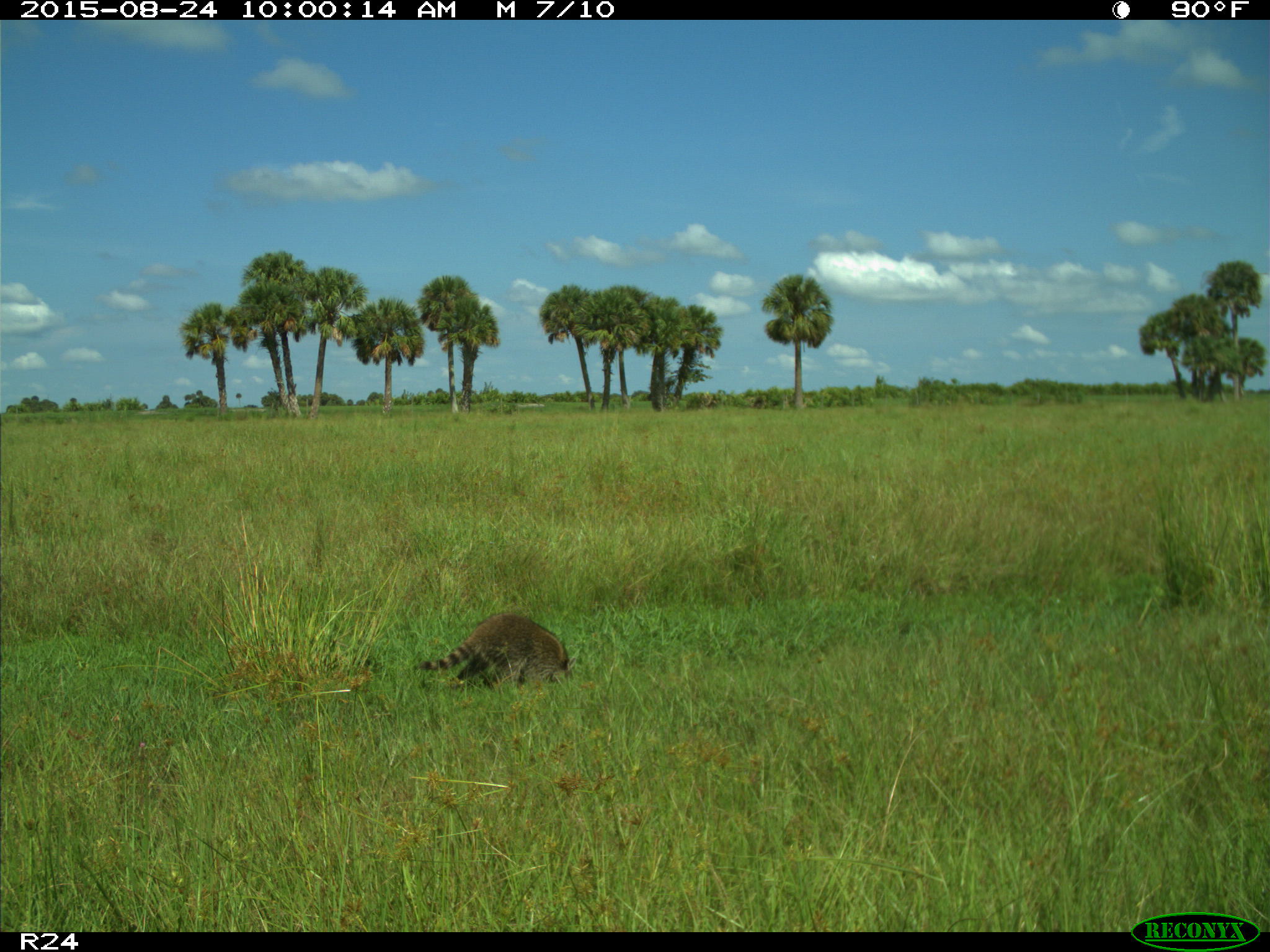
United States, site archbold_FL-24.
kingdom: Animalia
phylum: Chordata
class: Mammalia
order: Carnivora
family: Procyonidae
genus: Procyon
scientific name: Procyon lotor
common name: common raccoon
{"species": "Procyon lotor (common raccoon)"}